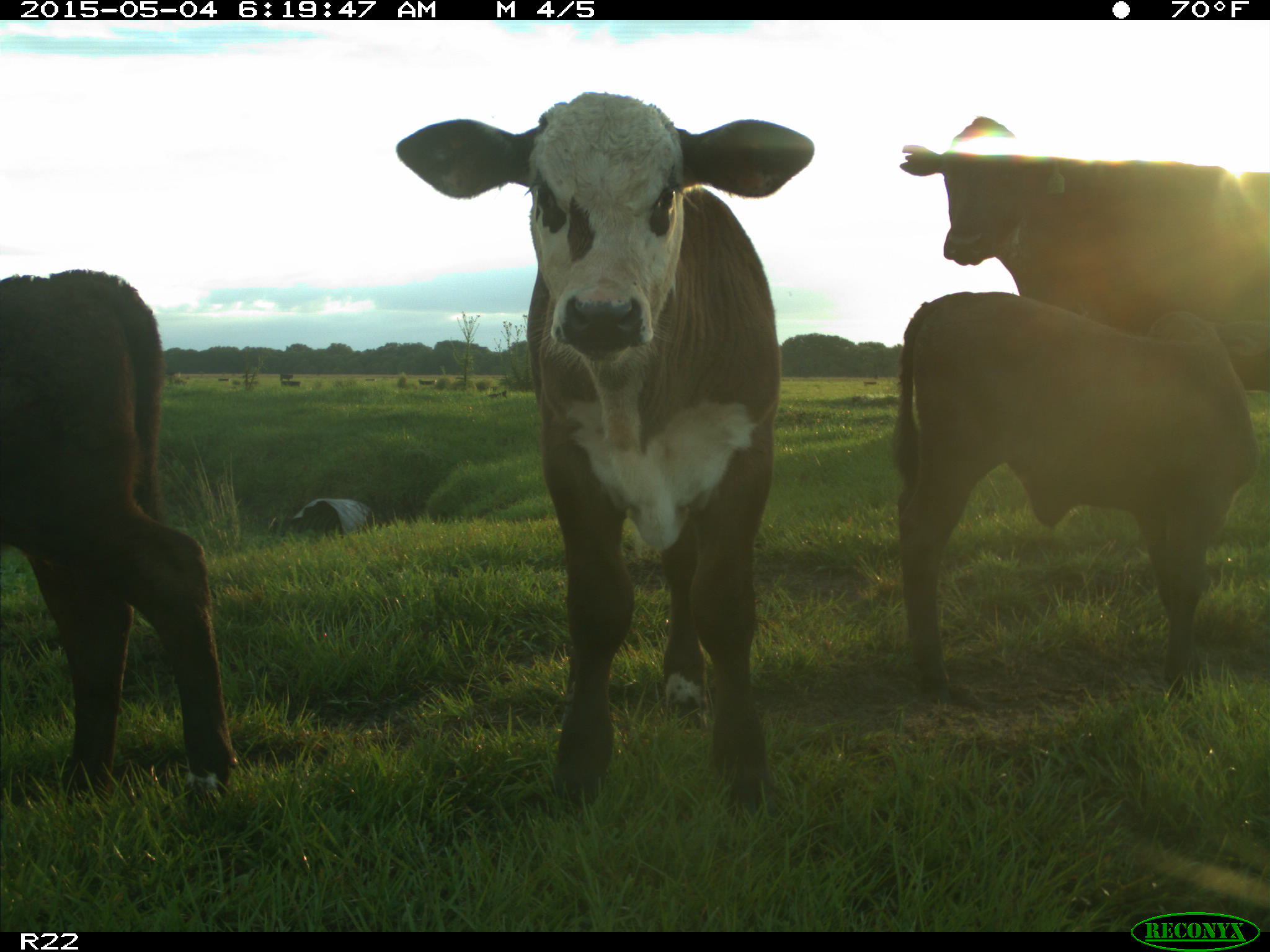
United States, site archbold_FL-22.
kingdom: Animalia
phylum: Chordata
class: Mammalia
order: Artiodactyla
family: Bovidae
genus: Bos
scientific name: Bos taurus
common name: domestic cow